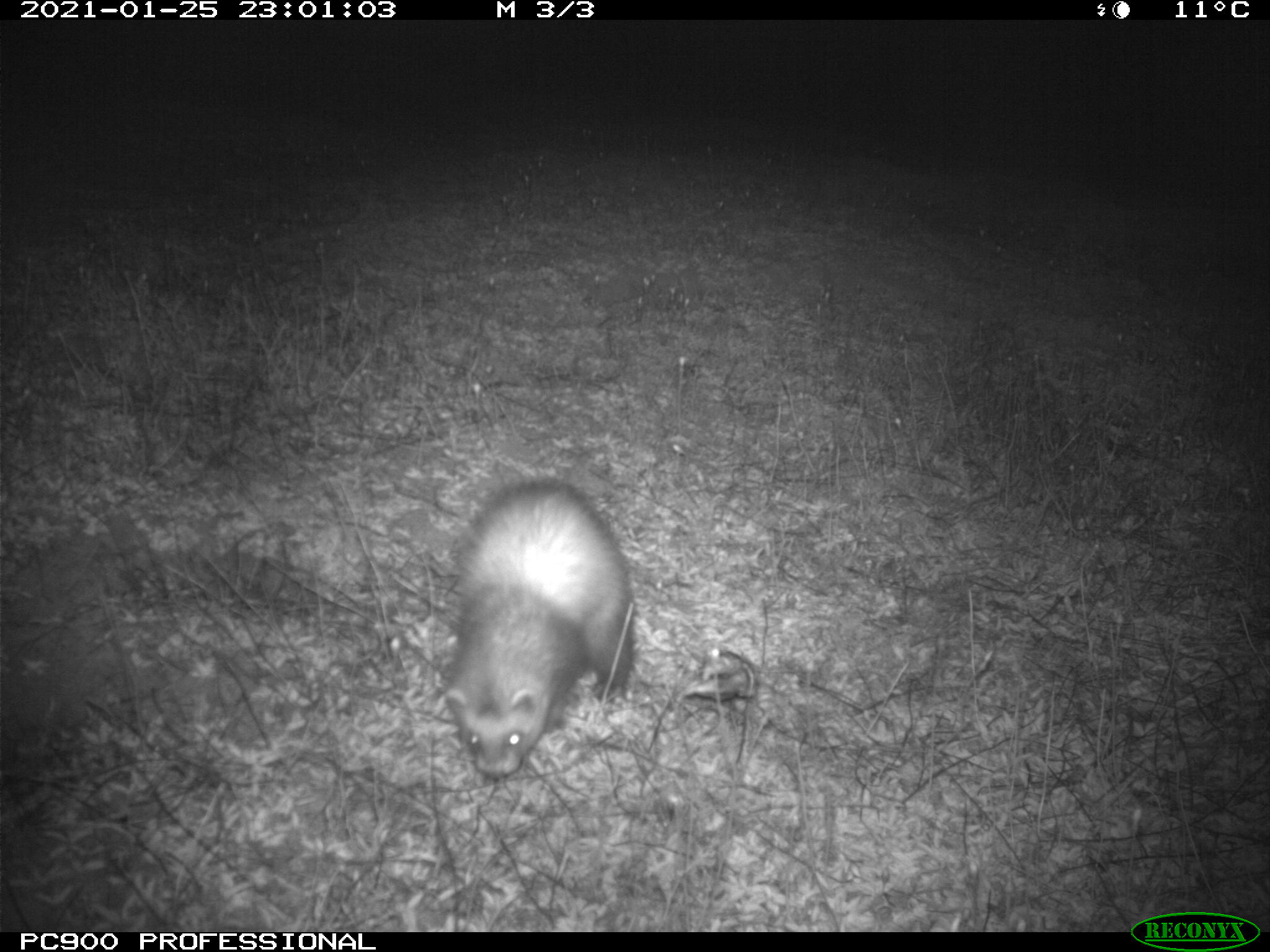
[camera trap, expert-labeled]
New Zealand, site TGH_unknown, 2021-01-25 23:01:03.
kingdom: Animalia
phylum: Chordata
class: Mammalia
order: Carnivora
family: Mustelidae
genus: Mustela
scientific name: Mustela furo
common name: ferret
Ferret (Mustela furo).